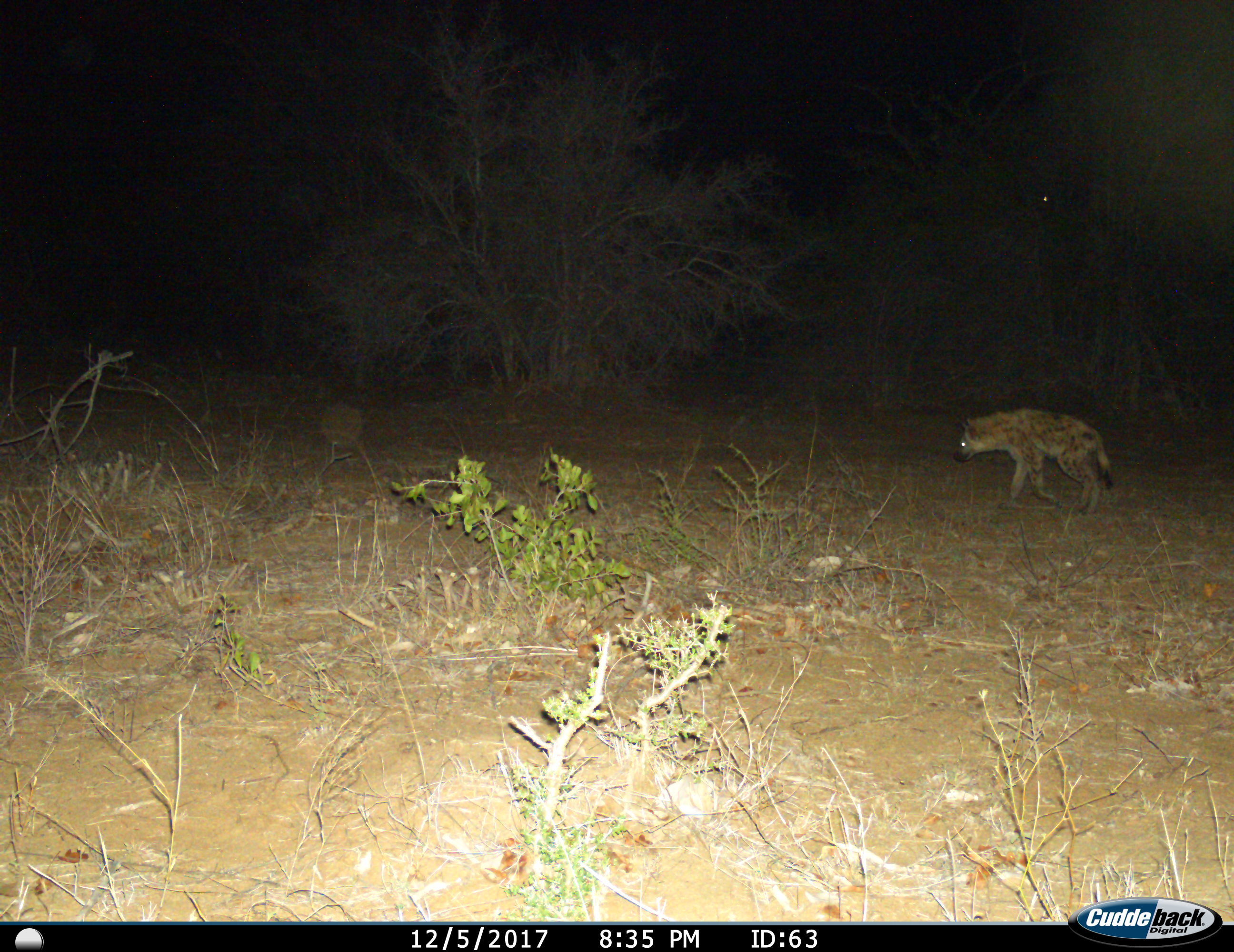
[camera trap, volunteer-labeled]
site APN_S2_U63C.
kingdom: Animalia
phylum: Chordata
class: Mammalia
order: Carnivora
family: Hyaenidae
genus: Crocuta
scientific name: Crocuta crocuta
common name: spotted hyena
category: hyenaspotted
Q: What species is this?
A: Hyenaspotted (spotted hyena) (Crocuta crocuta).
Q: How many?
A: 1.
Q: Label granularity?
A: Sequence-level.